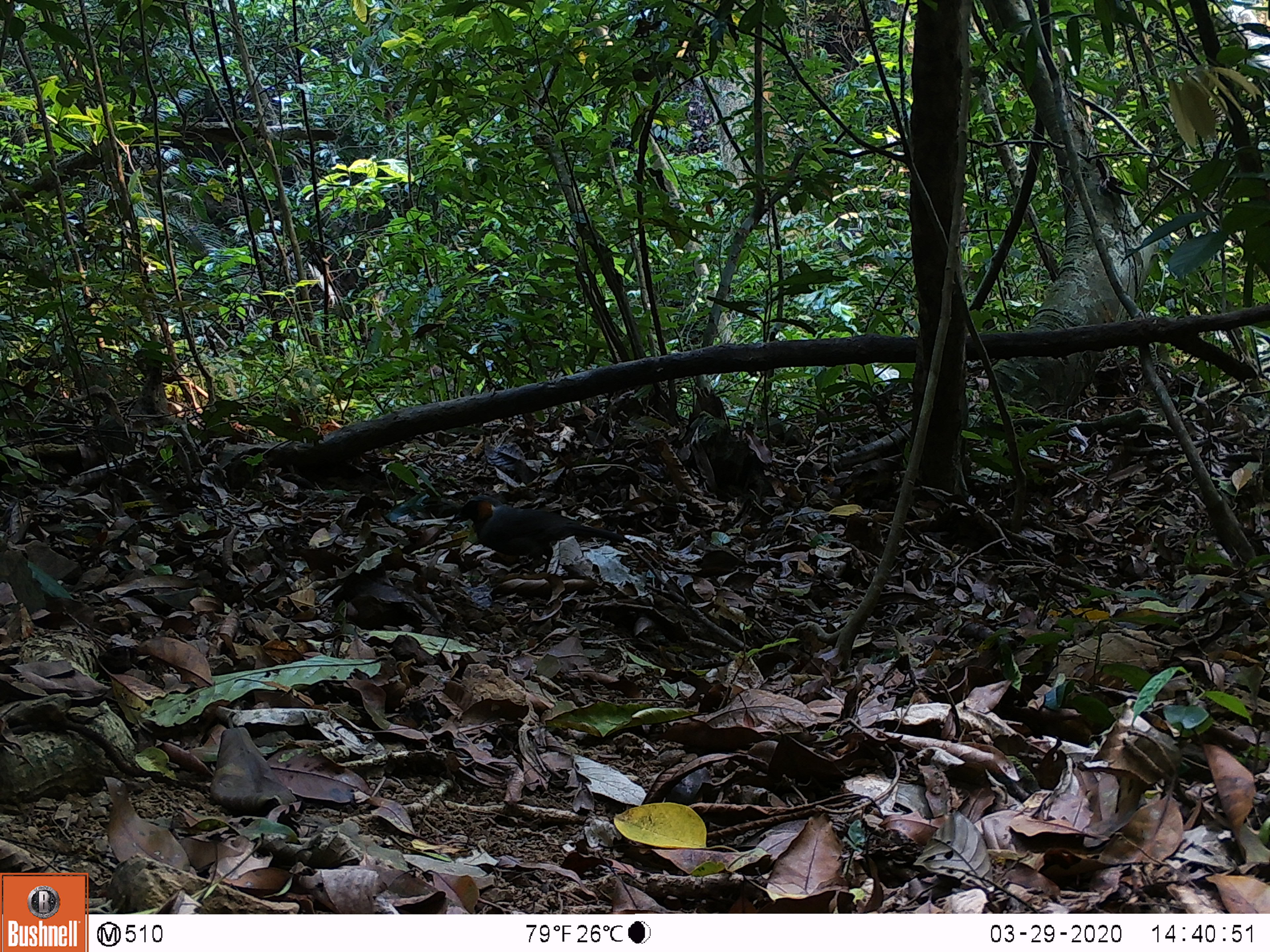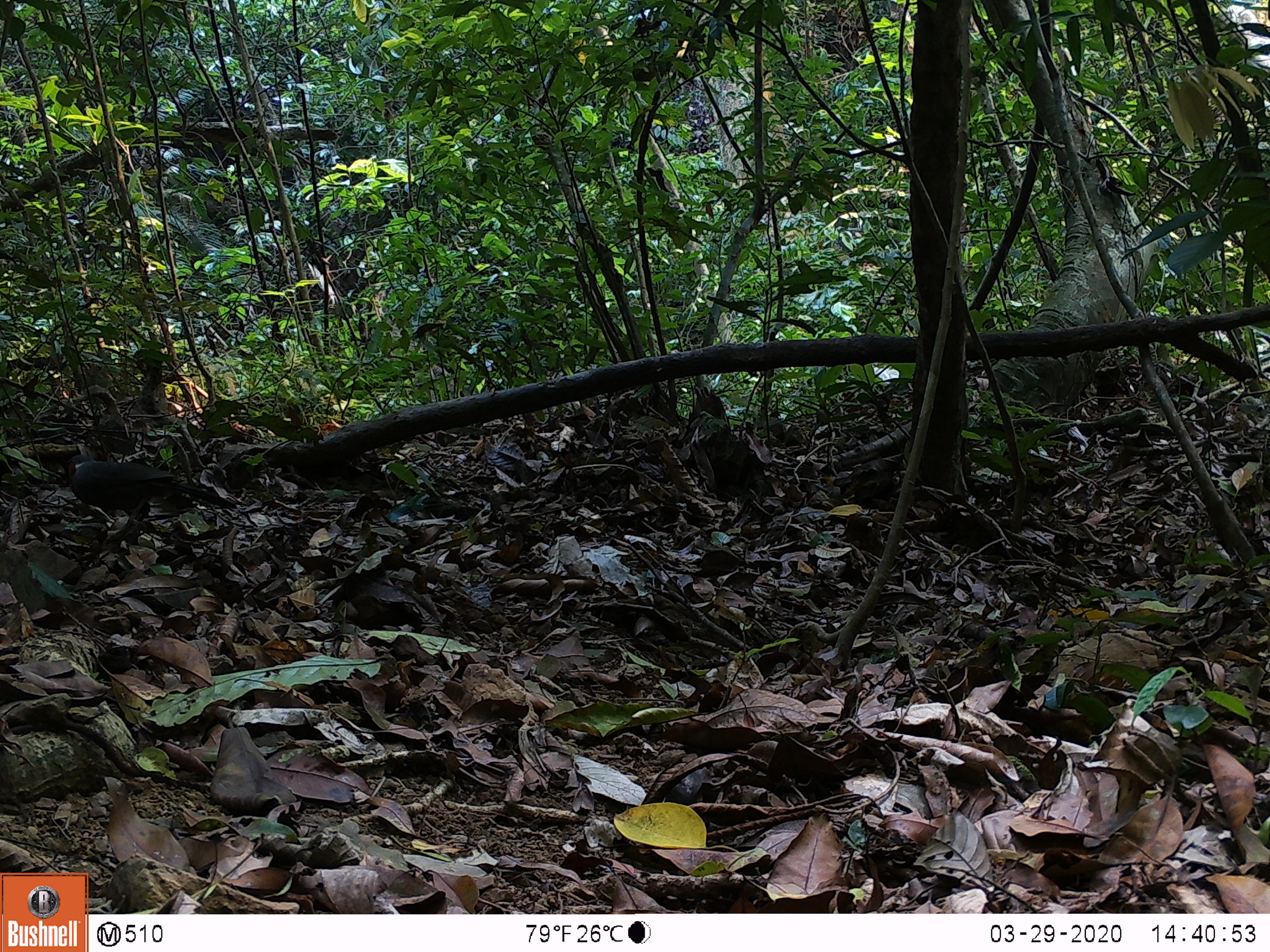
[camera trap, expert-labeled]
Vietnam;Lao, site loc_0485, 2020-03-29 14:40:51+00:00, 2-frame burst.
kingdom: Animalia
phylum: Chordata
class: Aves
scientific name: Aves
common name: bird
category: unidentified bird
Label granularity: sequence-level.